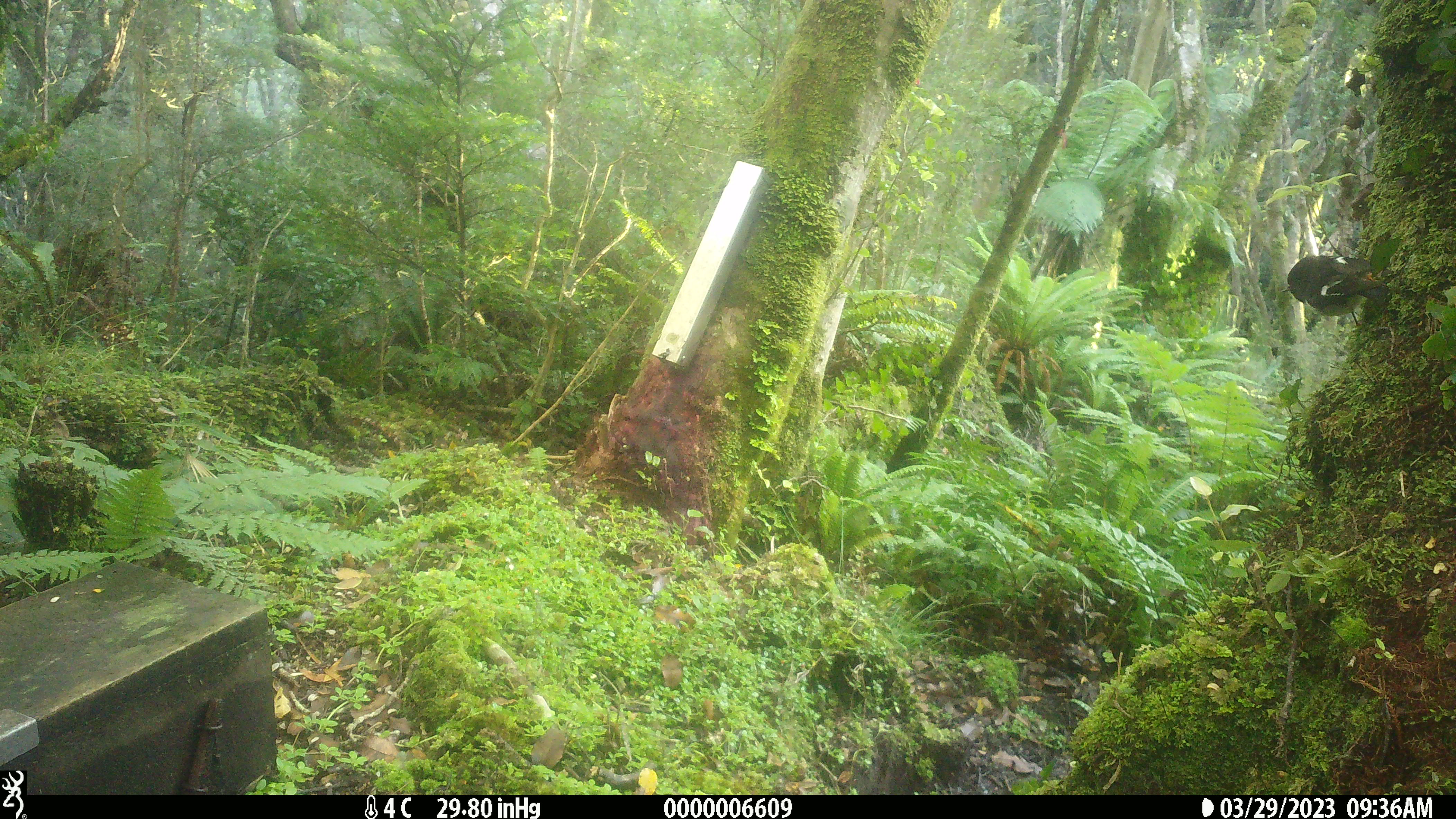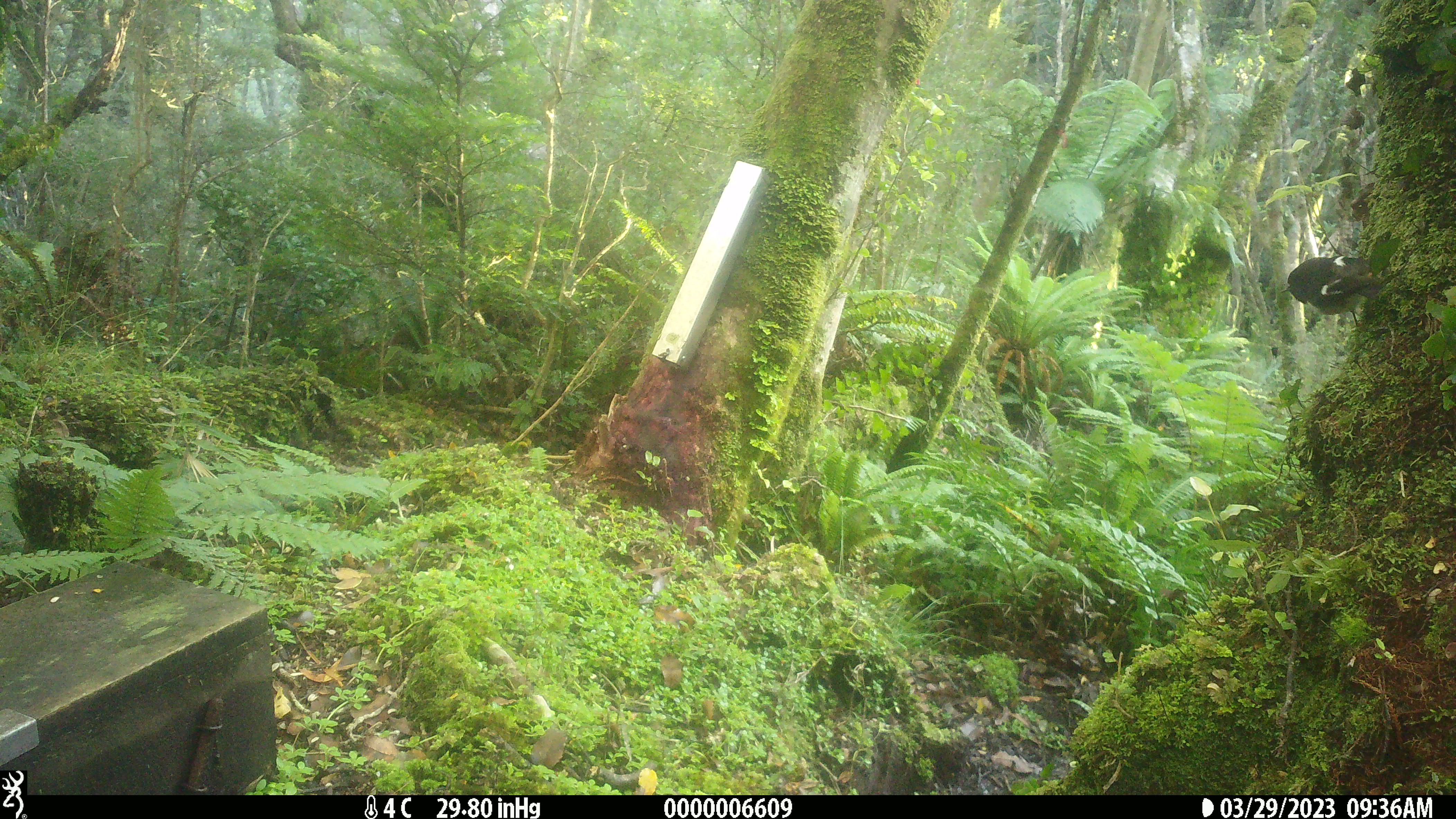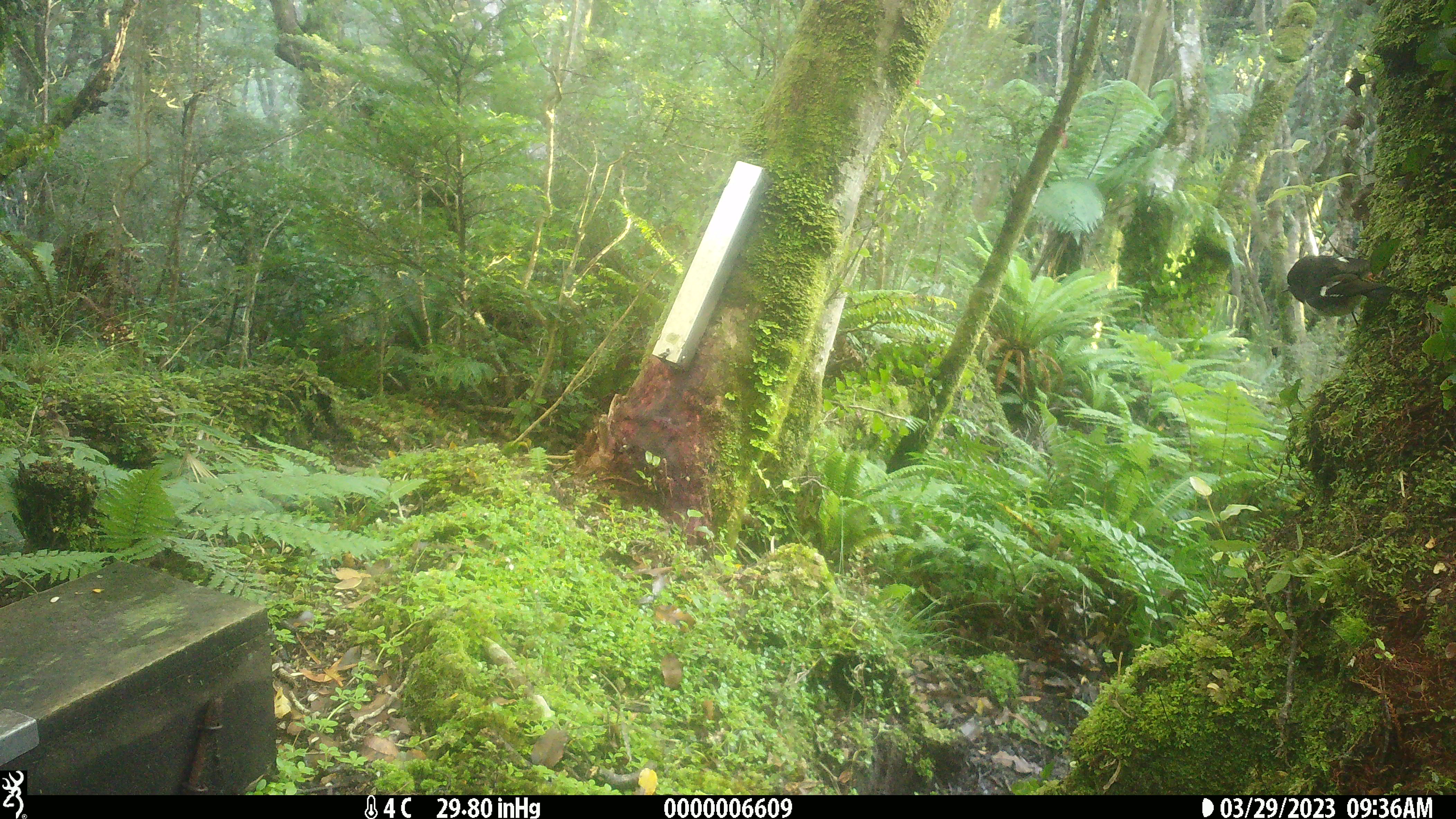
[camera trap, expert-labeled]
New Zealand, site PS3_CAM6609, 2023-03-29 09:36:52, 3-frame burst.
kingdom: Animalia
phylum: Chordata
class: Aves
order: Passeriformes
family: Petroicidae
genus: Petroica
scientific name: Petroica macrocephala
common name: tomtit